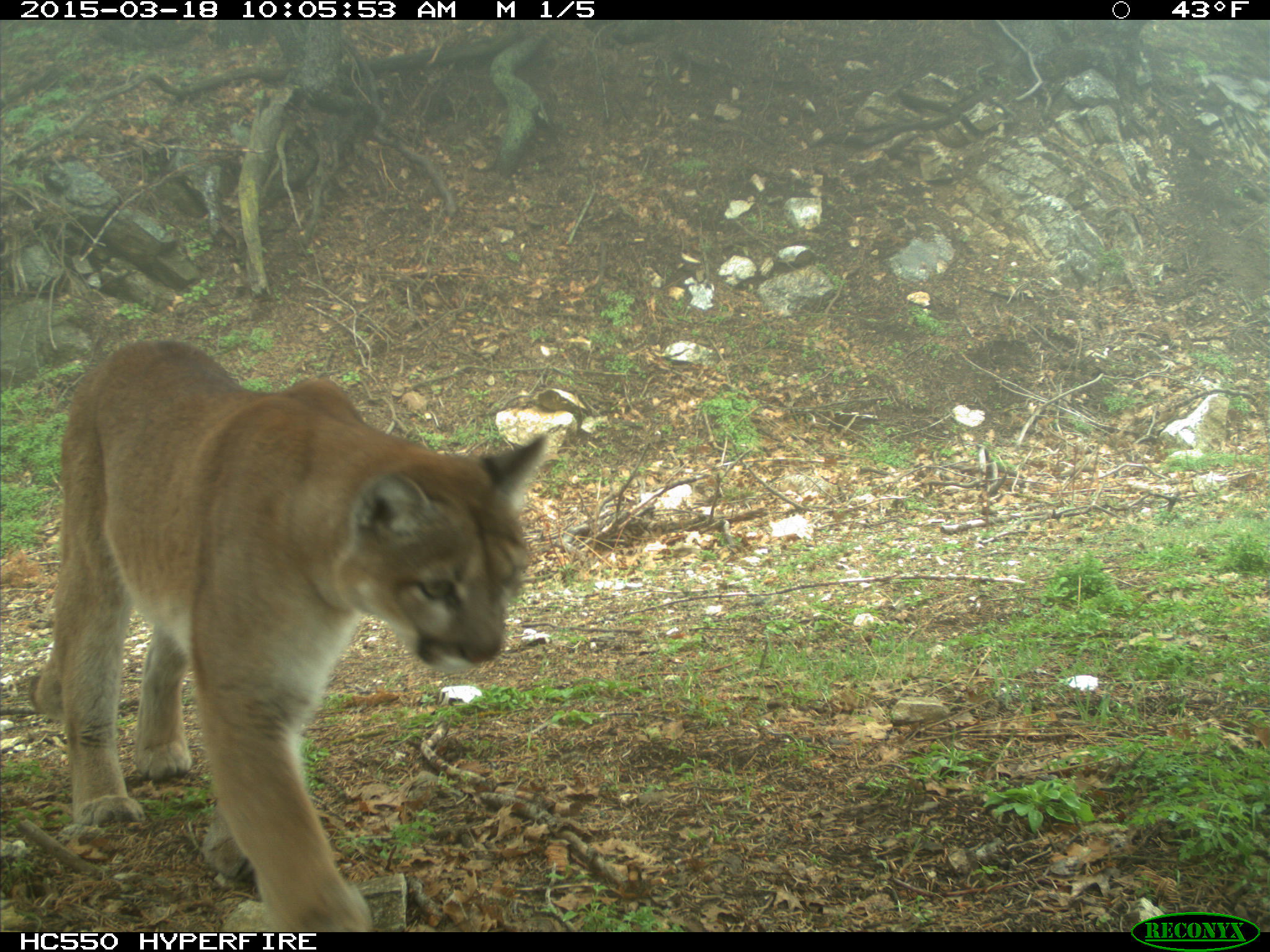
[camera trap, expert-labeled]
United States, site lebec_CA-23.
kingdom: Animalia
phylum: Chordata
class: Mammalia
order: Carnivora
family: Felidae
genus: Puma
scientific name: Puma concolor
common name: mountain lion